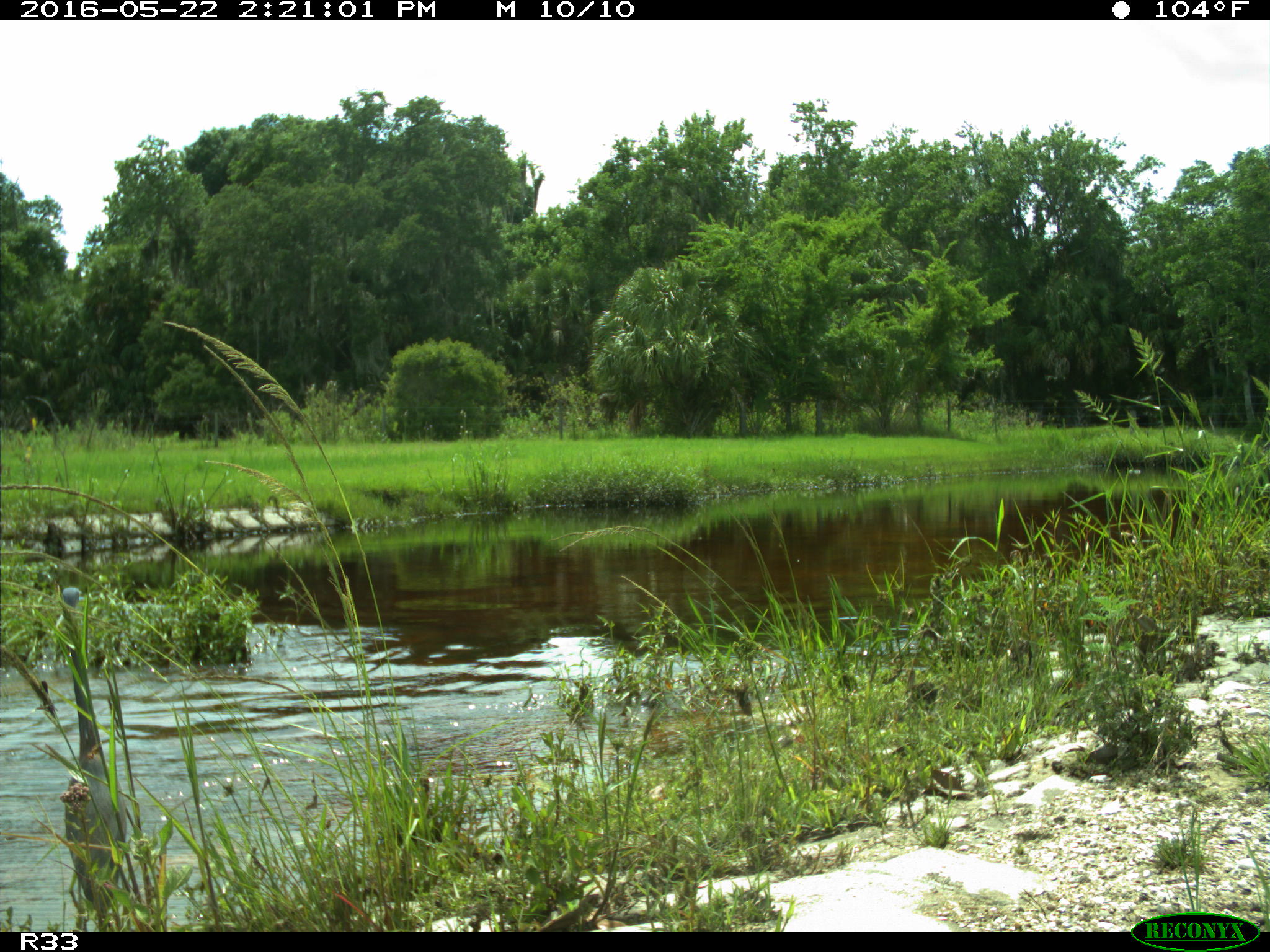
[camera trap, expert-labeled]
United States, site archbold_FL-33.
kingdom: Animalia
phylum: Chordata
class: Aves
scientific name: Aves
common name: birds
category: unidentified bird